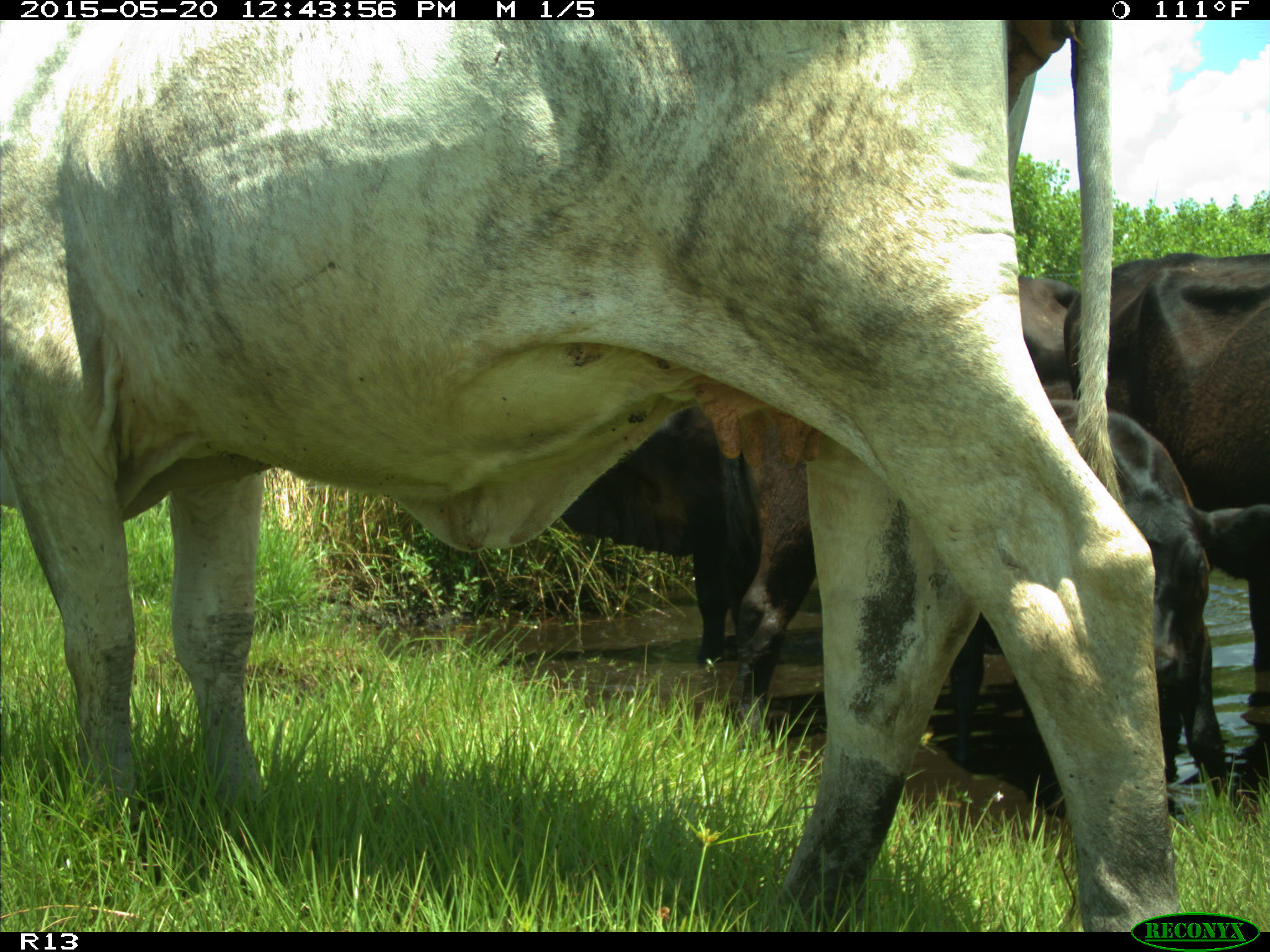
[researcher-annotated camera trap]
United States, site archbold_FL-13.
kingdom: Animalia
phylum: Chordata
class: Mammalia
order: Artiodactyla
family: Bovidae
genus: Bos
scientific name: Bos taurus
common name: domestic cow